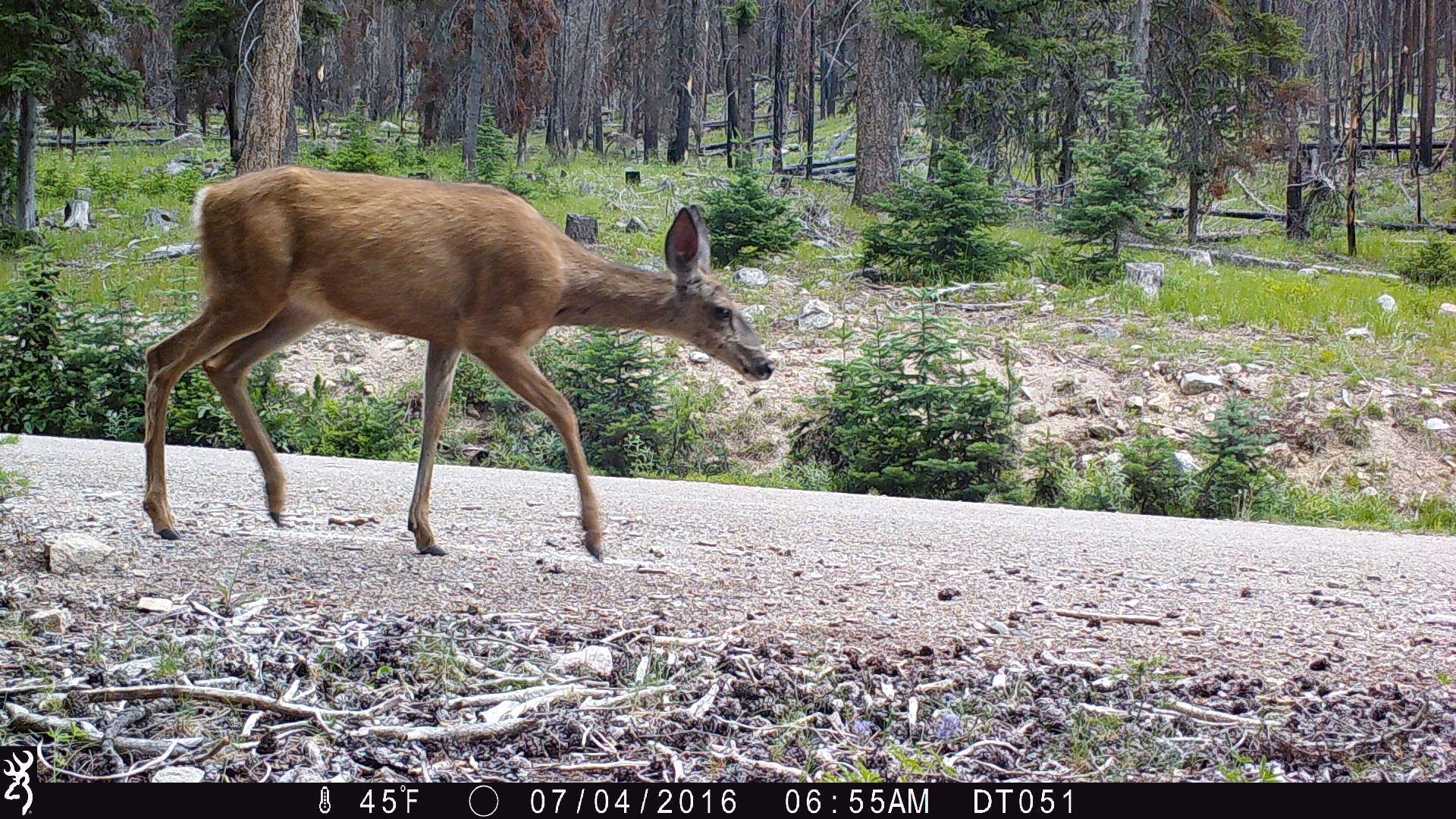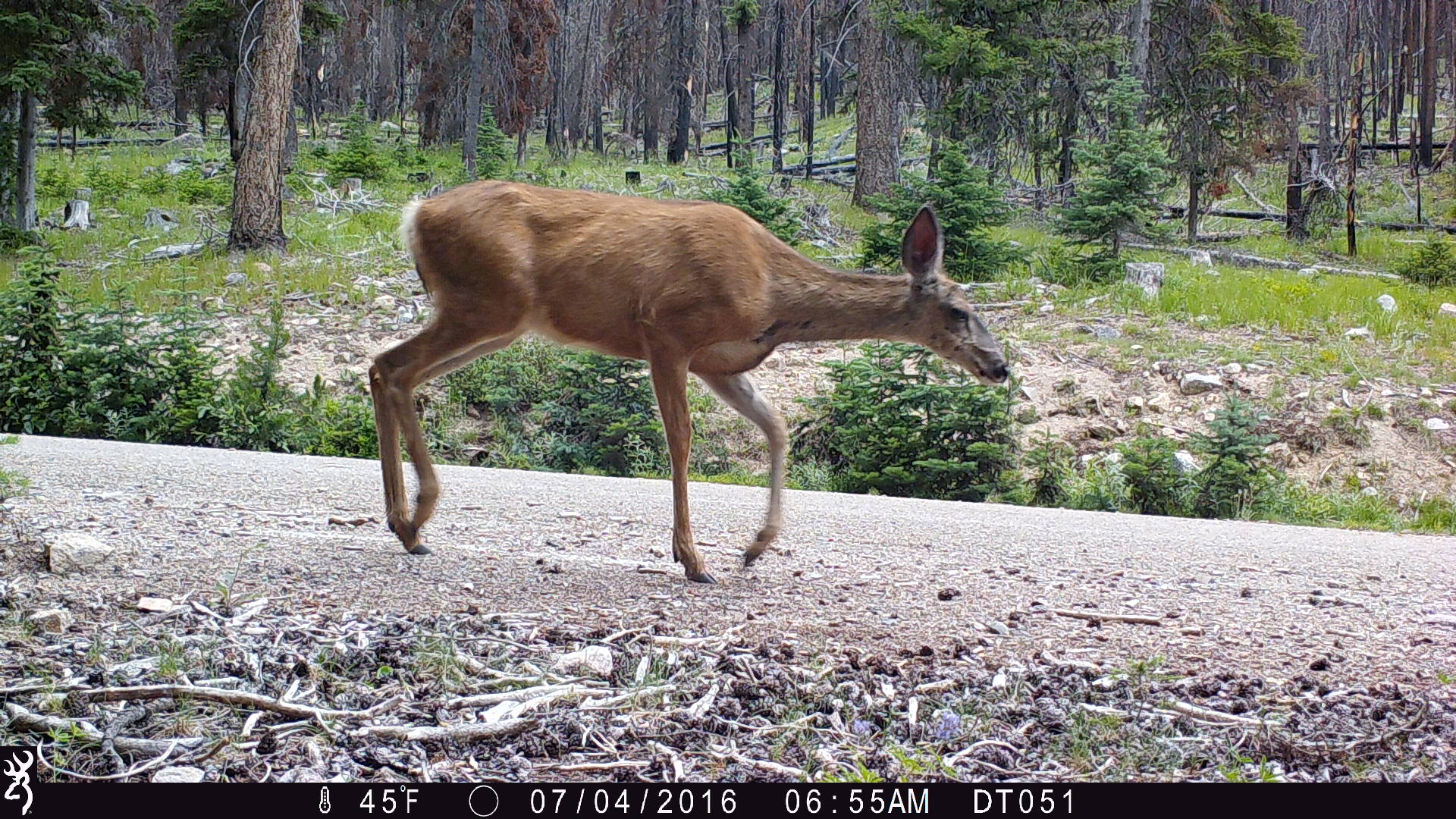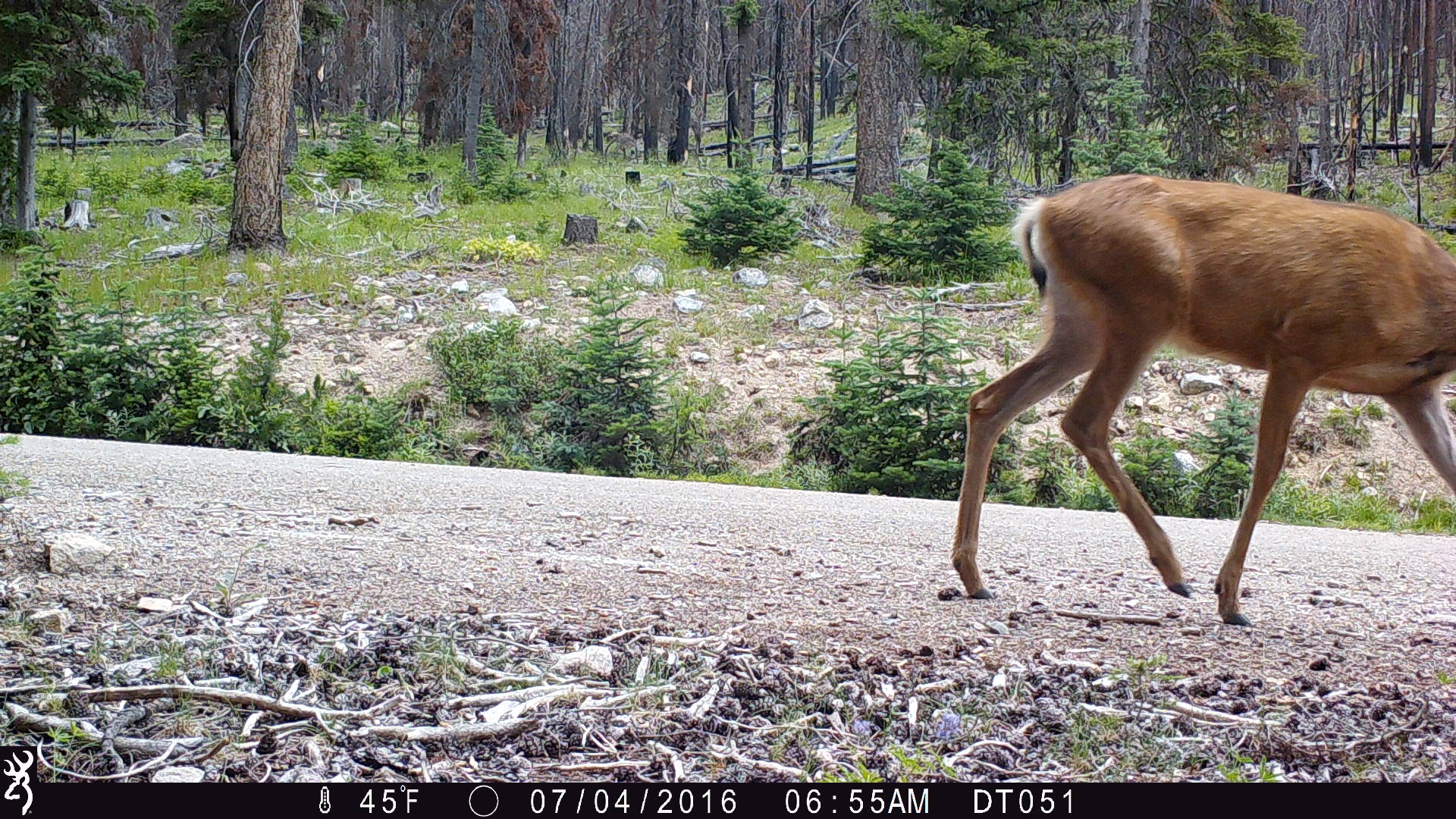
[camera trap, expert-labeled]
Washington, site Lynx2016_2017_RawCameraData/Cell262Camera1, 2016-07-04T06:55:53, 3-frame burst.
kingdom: Animalia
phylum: Chordata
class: Mammalia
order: Artiodactyla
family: Cervidae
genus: Odocoileus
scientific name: Odocoileus hemionus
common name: mule deer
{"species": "Odocoileus hemionus (mule deer)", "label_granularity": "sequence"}